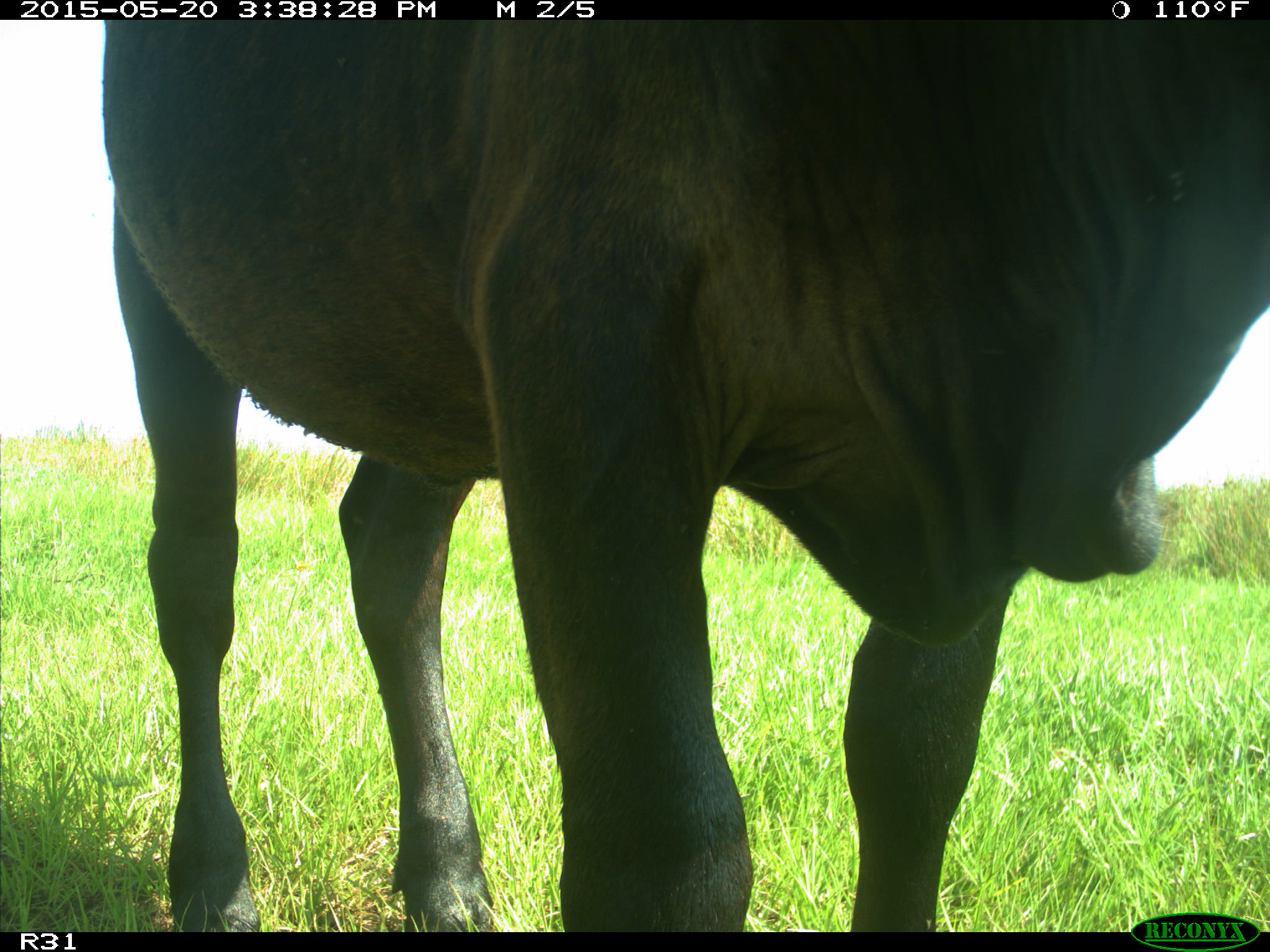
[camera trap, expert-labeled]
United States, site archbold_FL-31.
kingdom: Animalia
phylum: Chordata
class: Mammalia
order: Artiodactyla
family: Bovidae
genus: Bos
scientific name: Bos taurus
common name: domestic cow